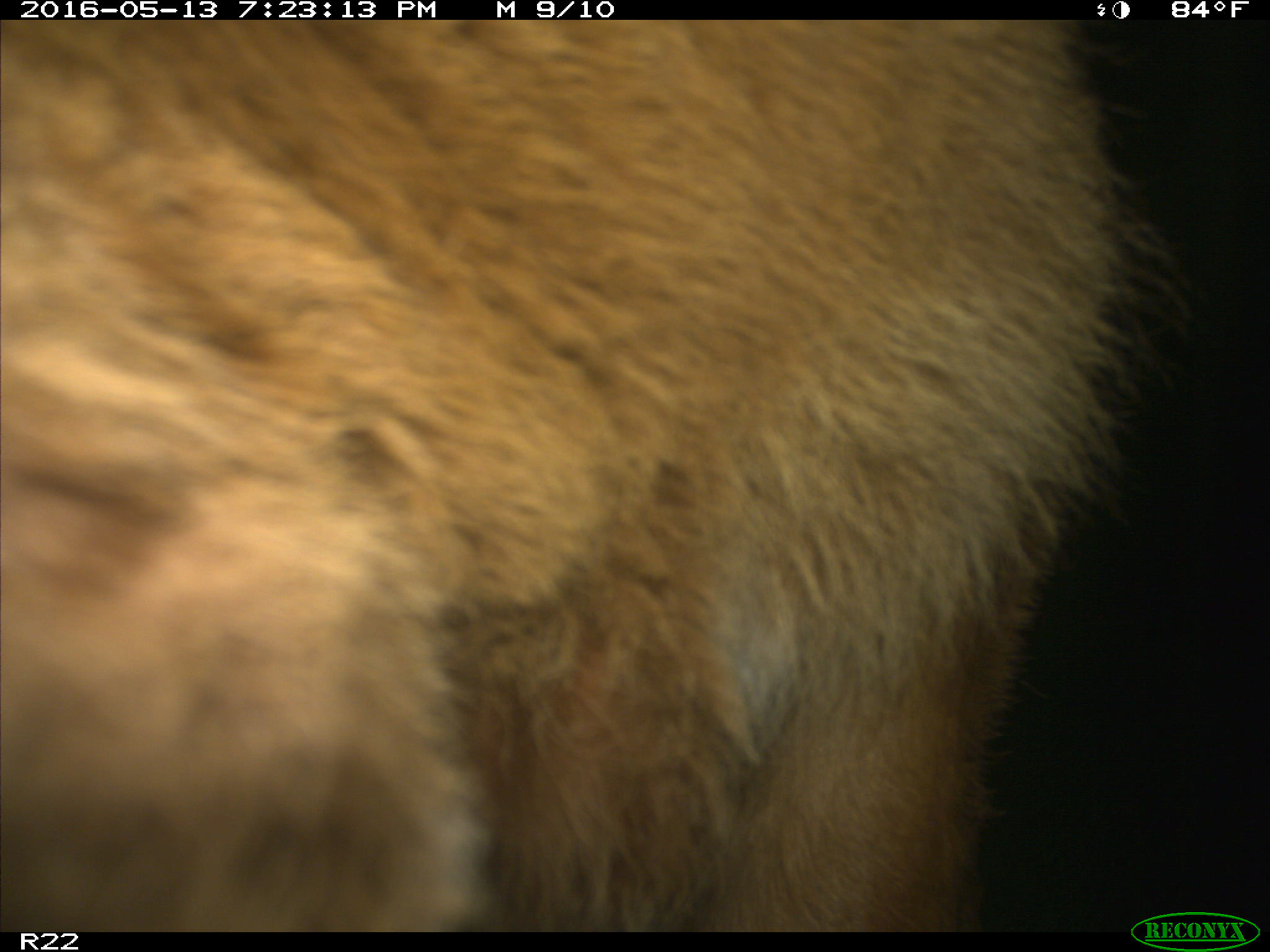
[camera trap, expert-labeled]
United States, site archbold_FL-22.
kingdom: Animalia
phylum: Chordata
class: Mammalia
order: Artiodactyla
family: Bovidae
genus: Bos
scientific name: Bos taurus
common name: domestic cow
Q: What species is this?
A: Bos taurus (domestic cow).